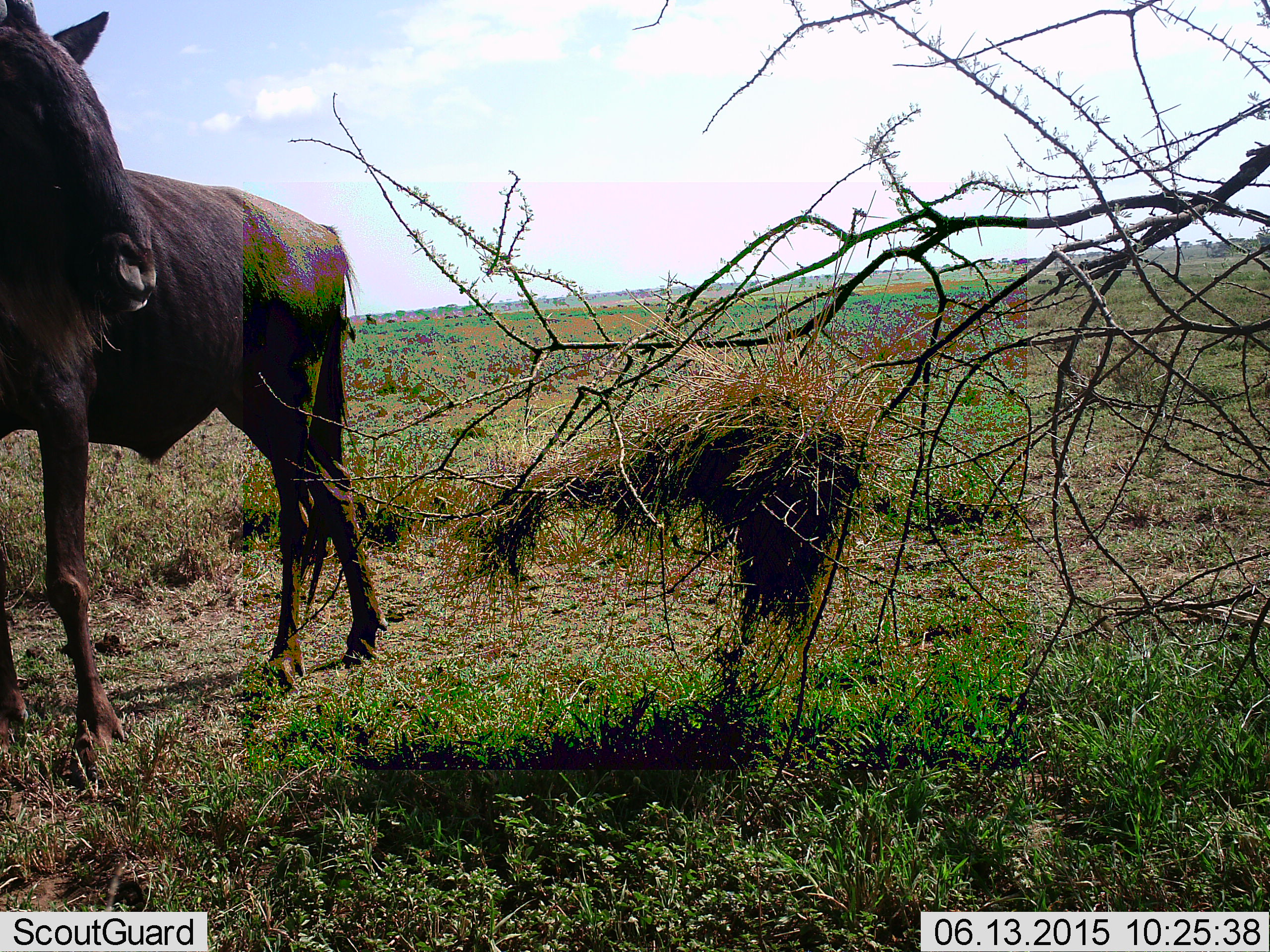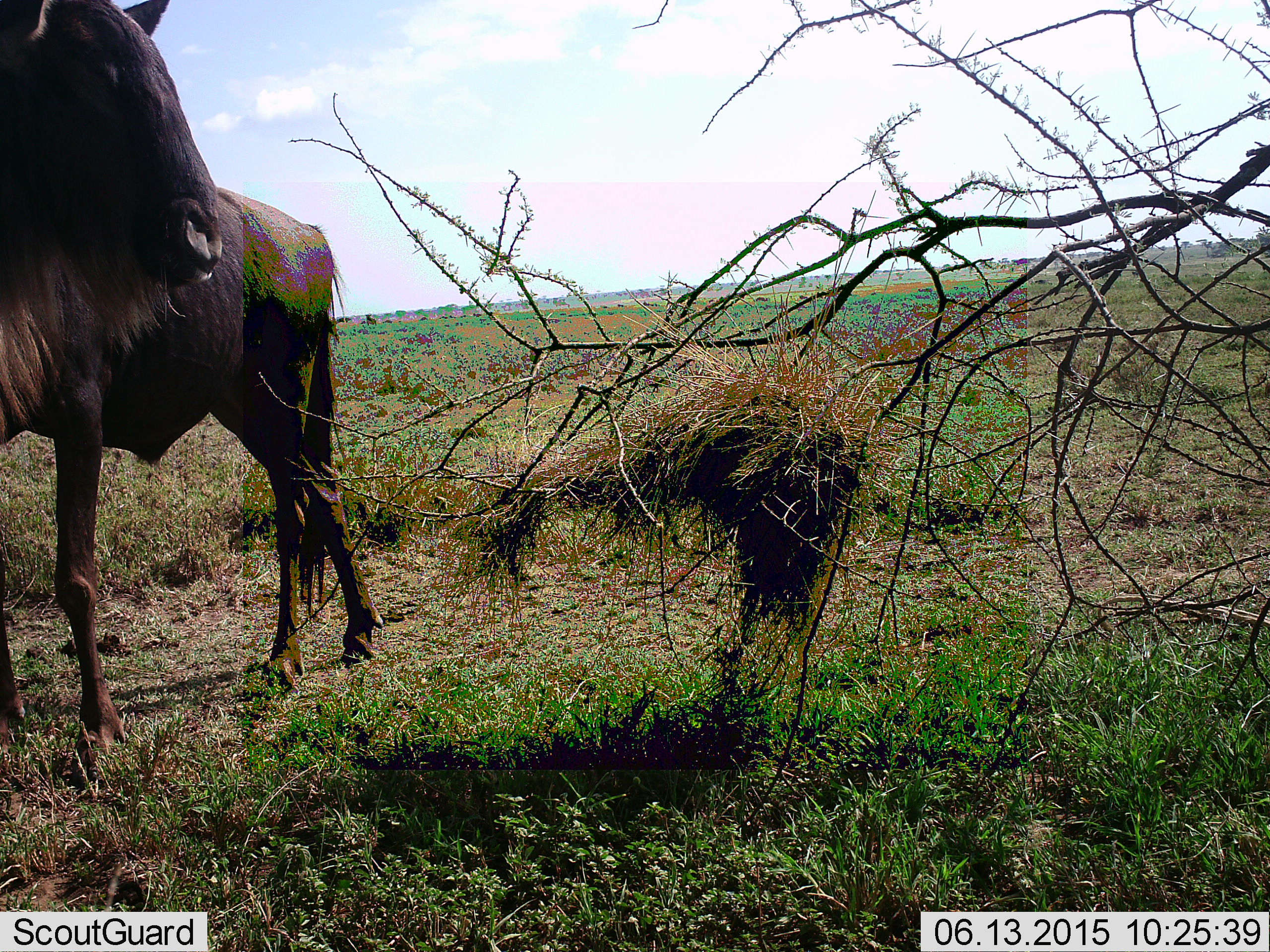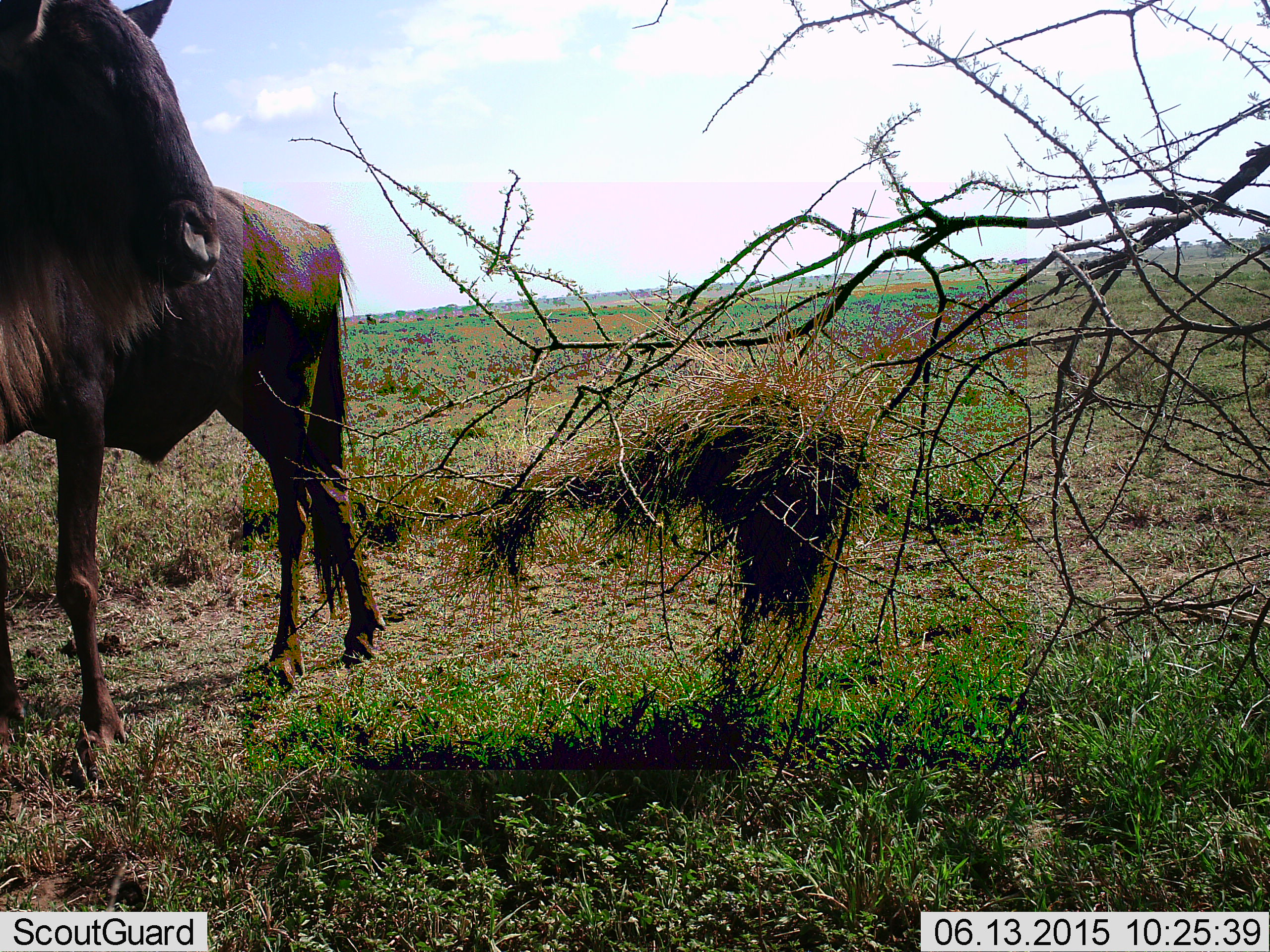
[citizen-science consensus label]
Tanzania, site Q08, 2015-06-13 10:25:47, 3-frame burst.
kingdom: Animalia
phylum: Chordata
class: Mammalia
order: Artiodactyla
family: Bovidae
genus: Connochaetes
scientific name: Connochaetes taurinus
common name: blue wildebeest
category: wildebeest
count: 1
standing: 80%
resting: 0%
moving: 20%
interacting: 0%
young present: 0%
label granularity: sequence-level